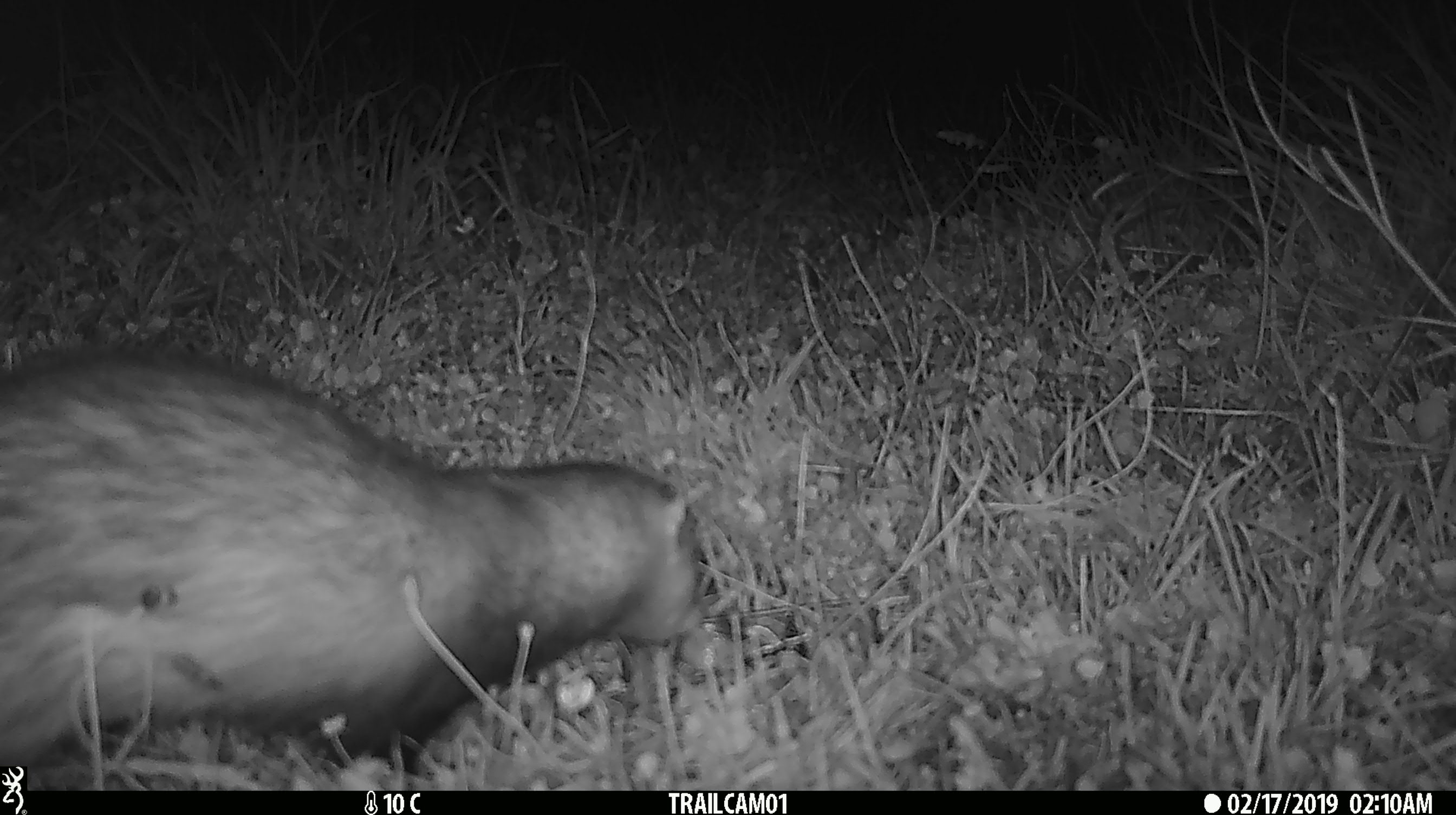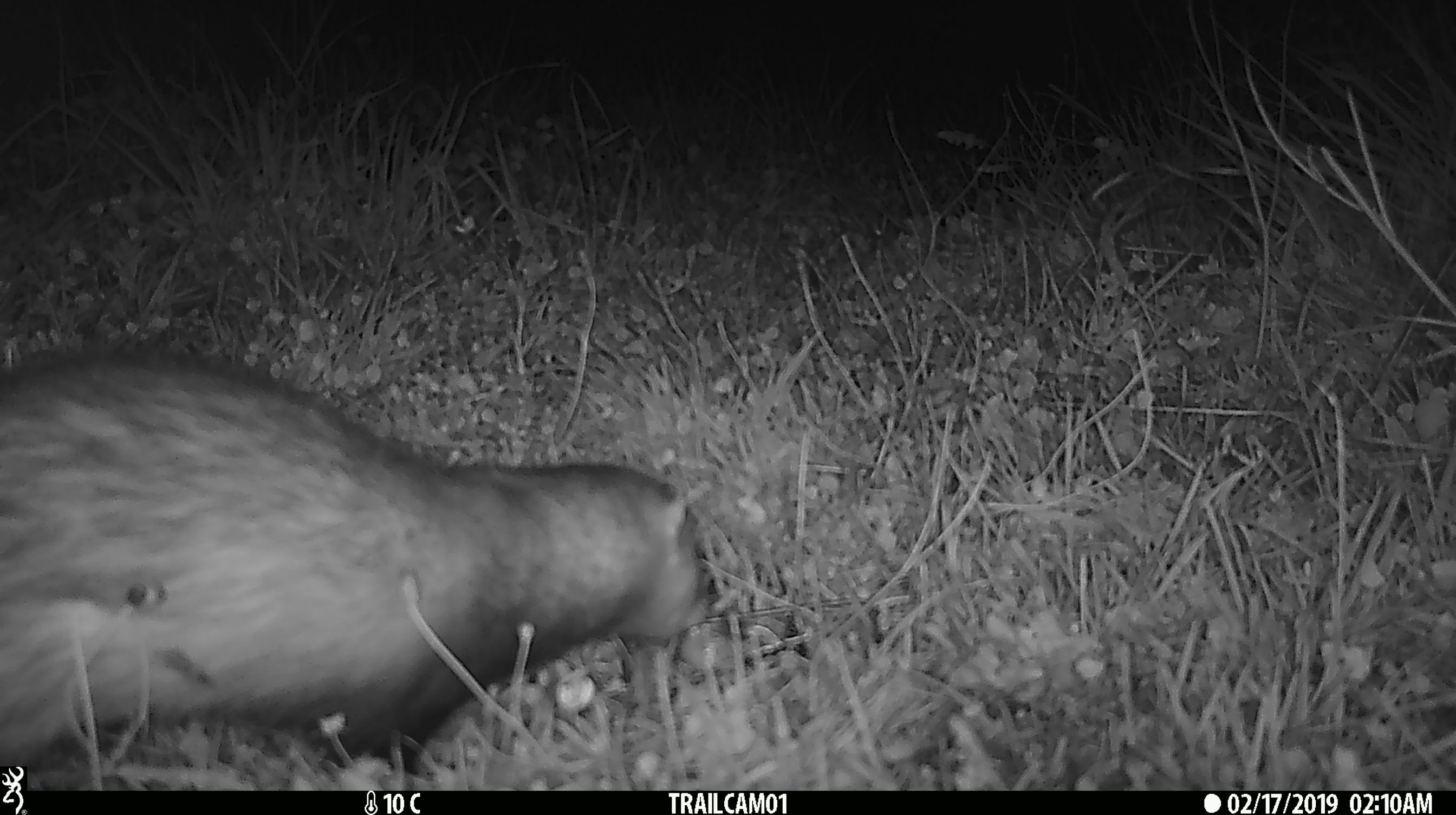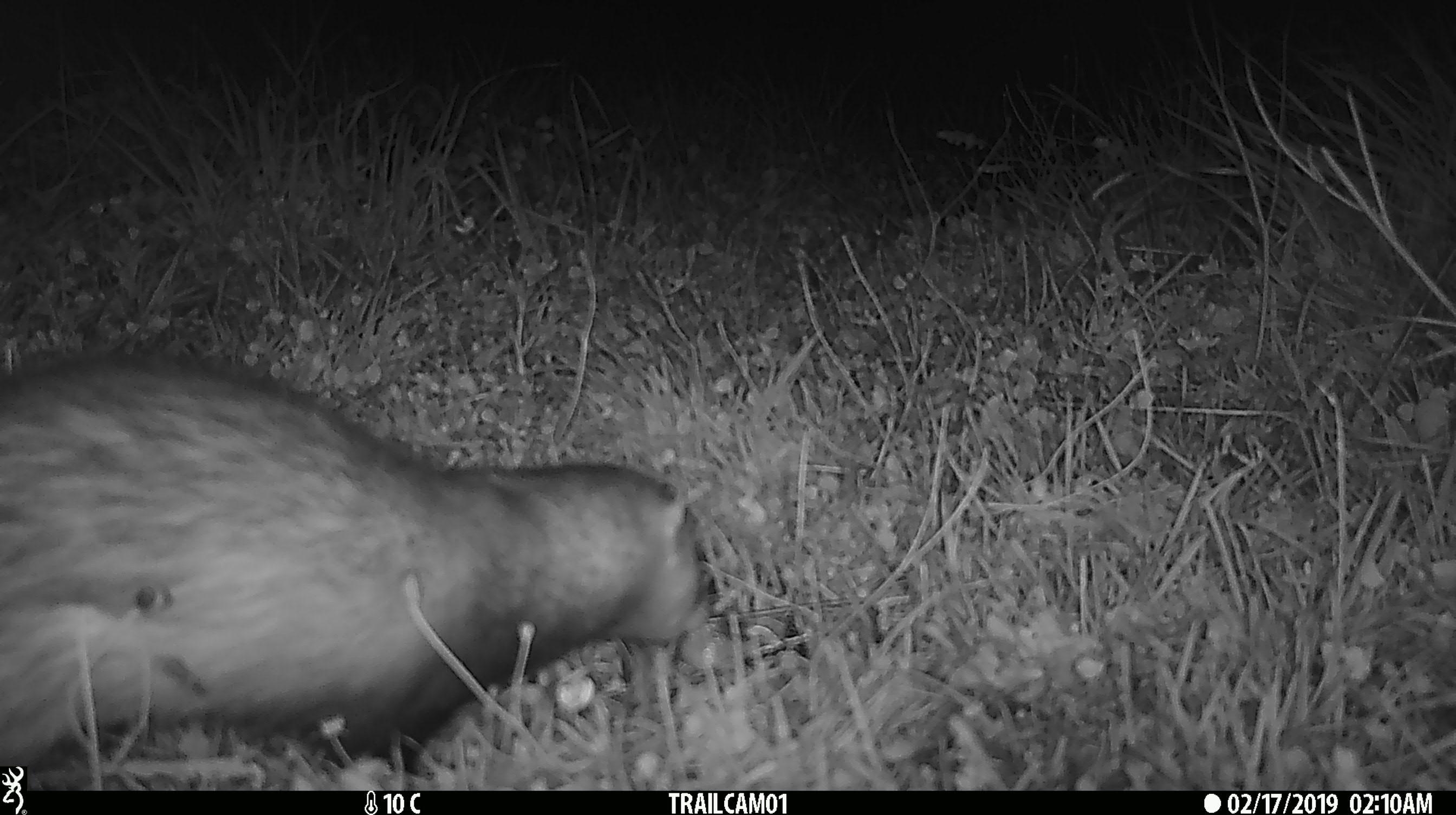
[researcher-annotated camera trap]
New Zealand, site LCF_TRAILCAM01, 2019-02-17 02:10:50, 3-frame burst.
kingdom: Animalia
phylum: Chordata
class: Mammalia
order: Carnivora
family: Mustelidae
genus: Mustela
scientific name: Mustela furo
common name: ferret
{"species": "ferret (Mustela furo)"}